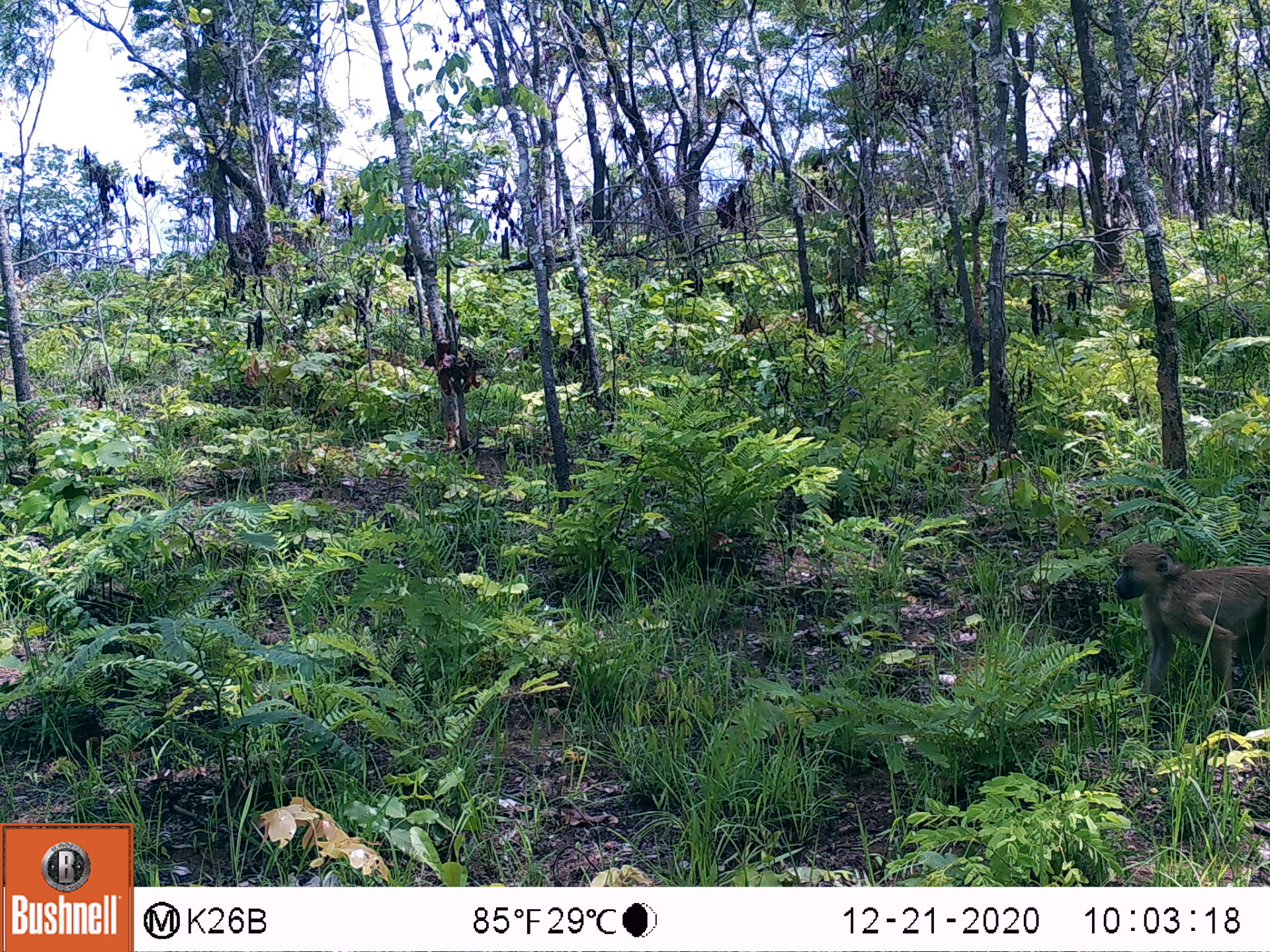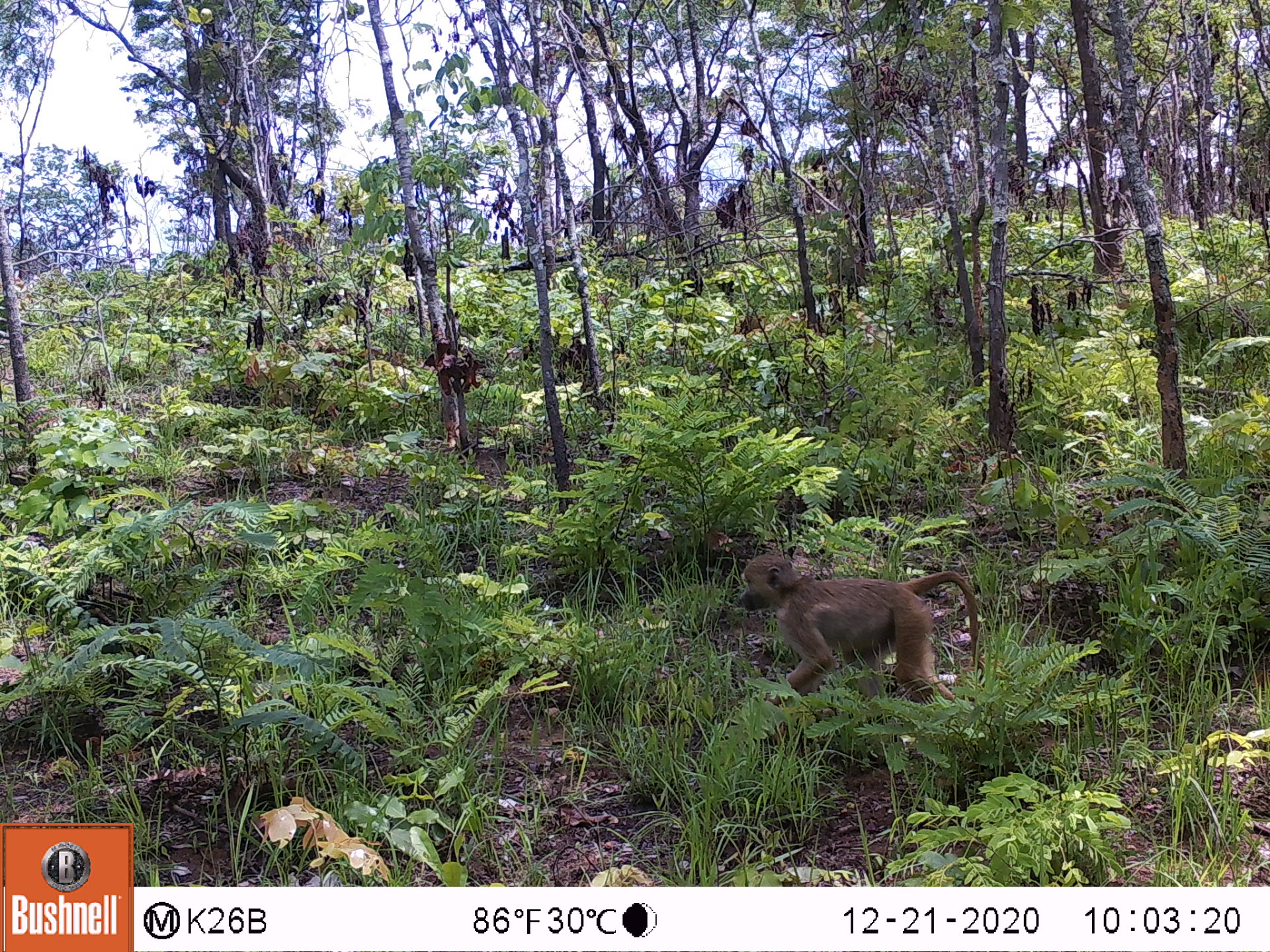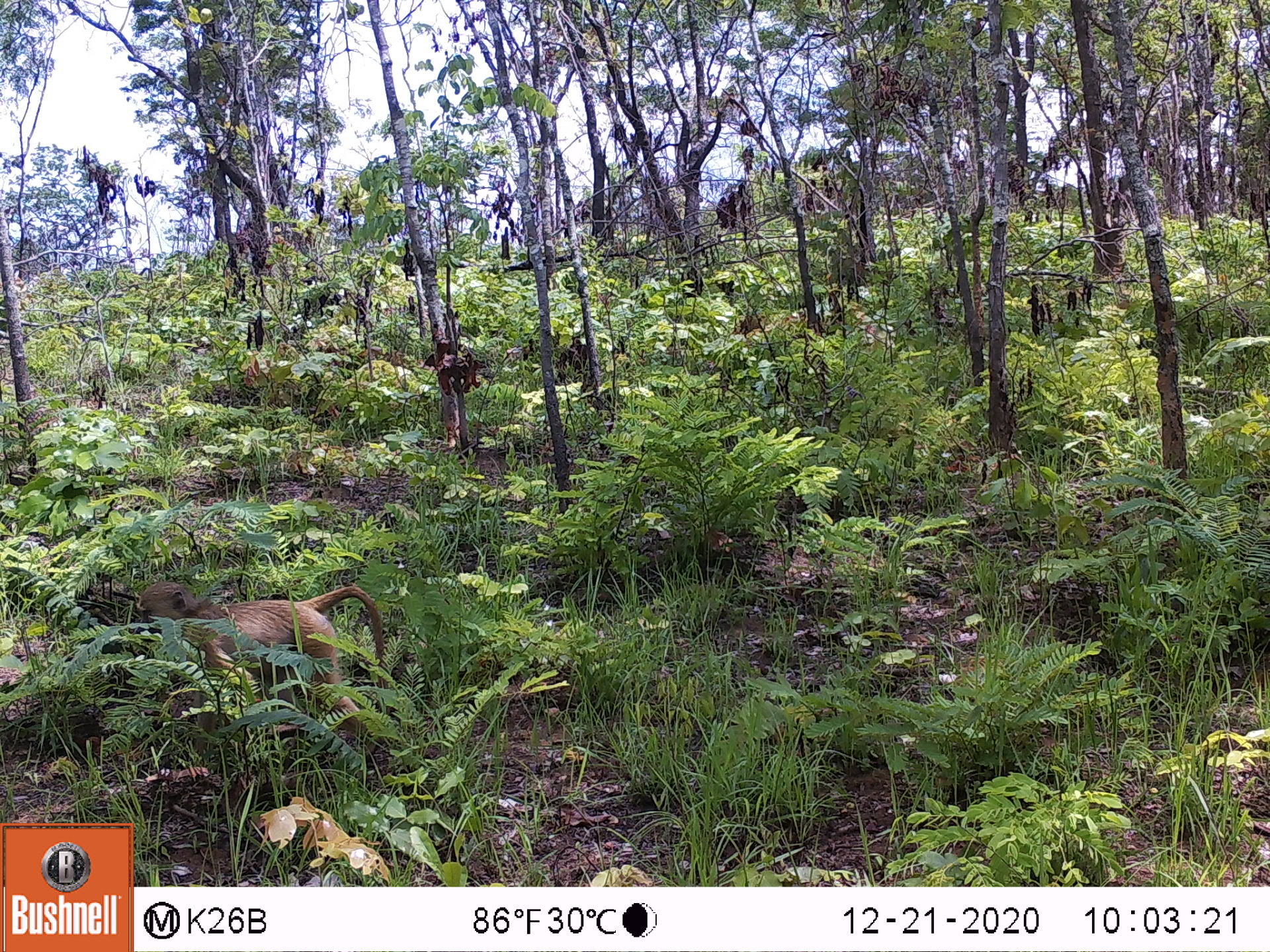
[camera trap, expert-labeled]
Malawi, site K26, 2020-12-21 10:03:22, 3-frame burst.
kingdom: Animalia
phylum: Chordata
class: Mammalia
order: Primates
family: Cercopithecidae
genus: Papio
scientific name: Papio cynocephalus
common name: yellow baboon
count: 1